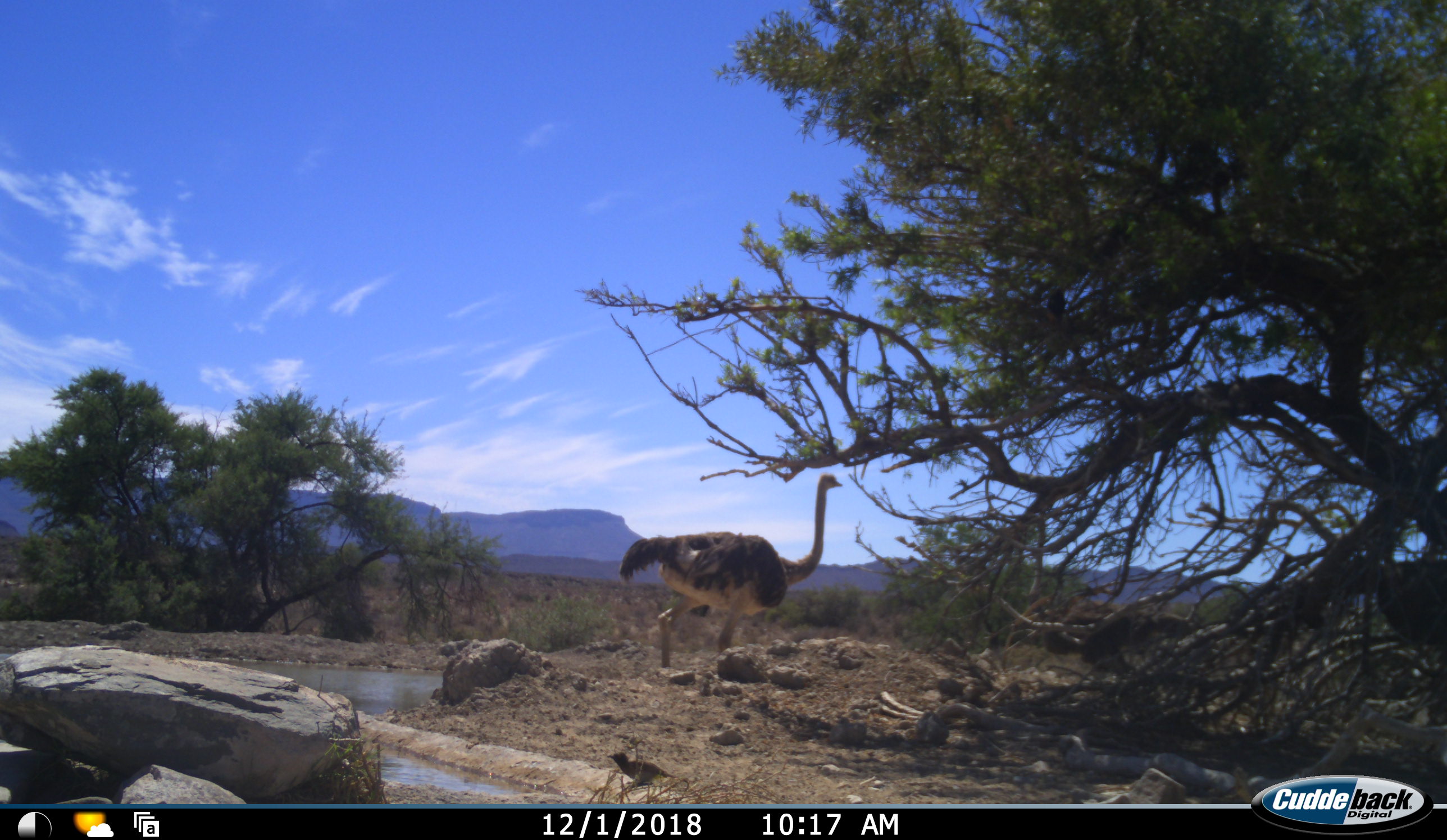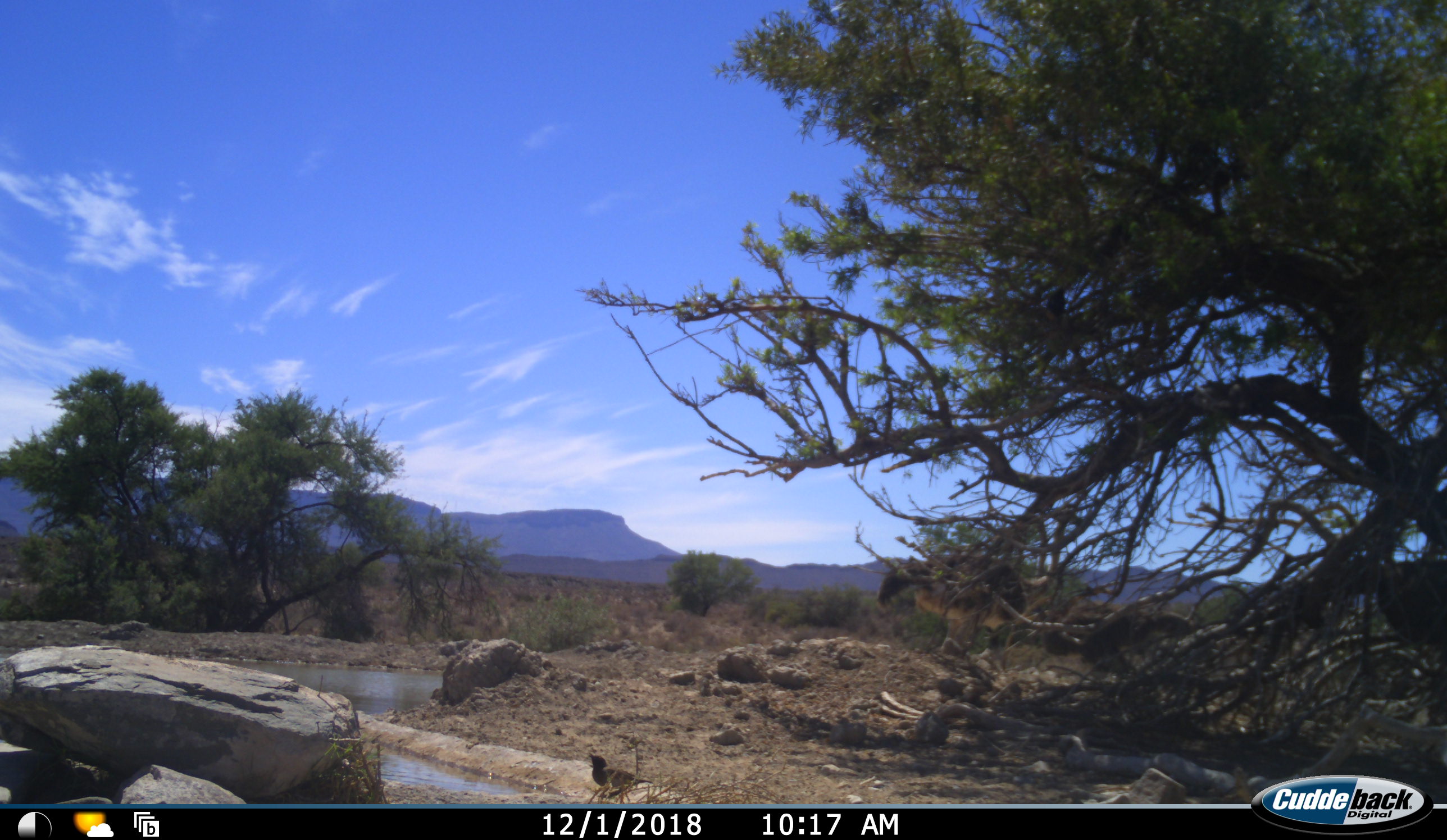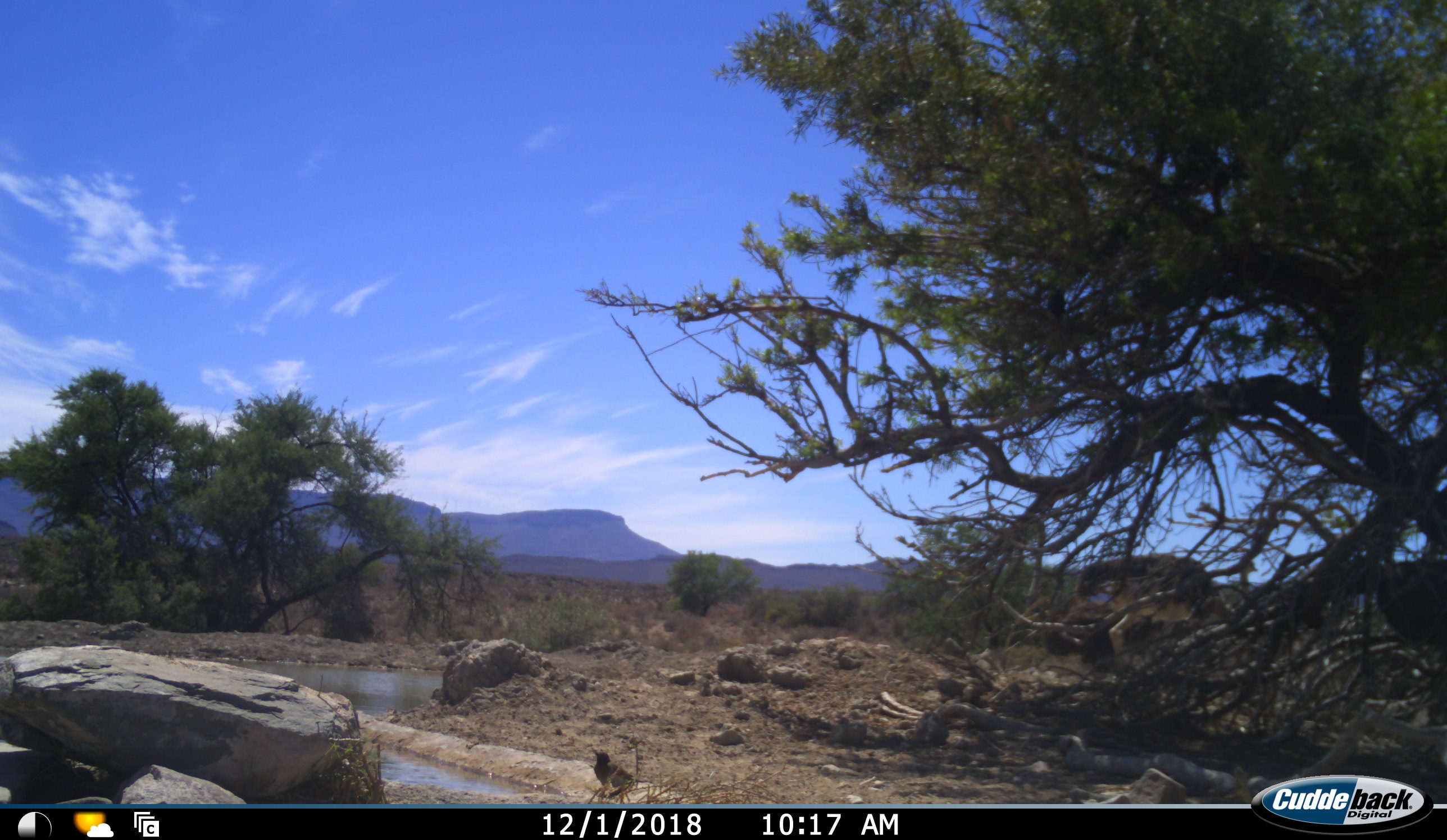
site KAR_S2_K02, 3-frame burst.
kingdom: Animalia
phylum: Chordata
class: Aves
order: Struthioniformes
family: Struthionidae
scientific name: Struthionidae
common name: ostrich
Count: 1.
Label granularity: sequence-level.